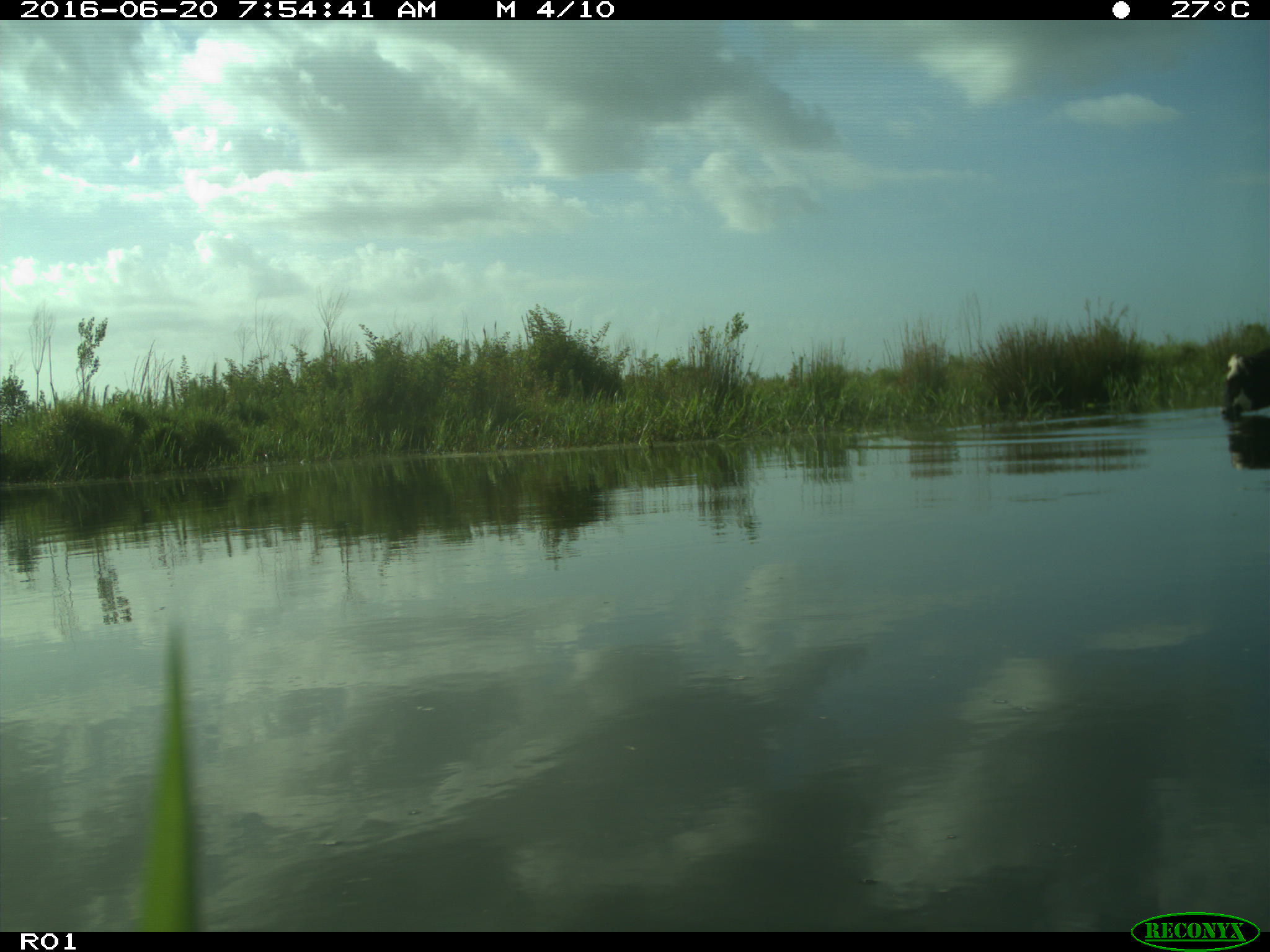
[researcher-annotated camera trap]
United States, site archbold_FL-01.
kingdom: Animalia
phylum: Chordata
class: Mammalia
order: Artiodactyla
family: Bovidae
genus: Bos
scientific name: Bos taurus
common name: domestic cow